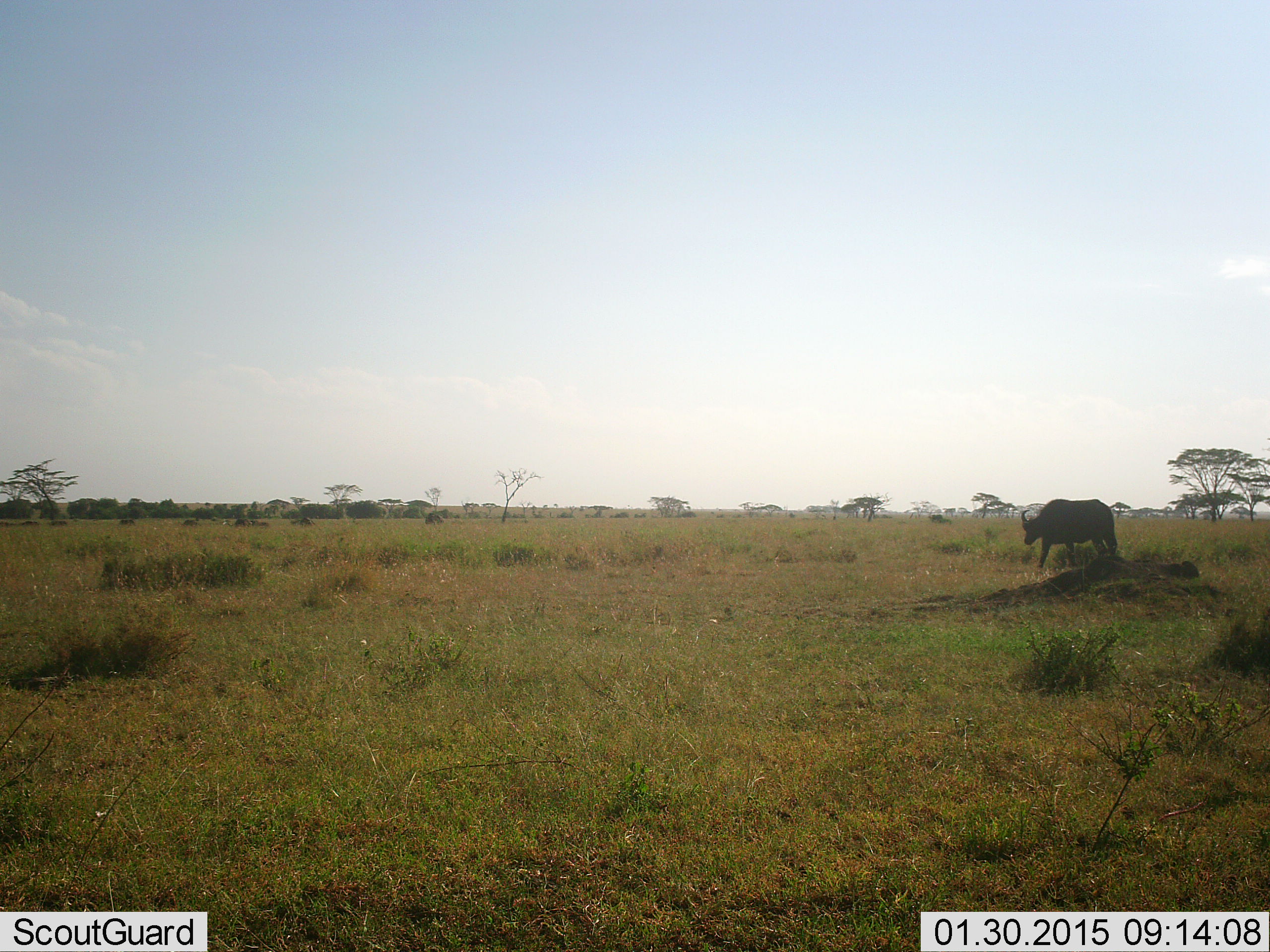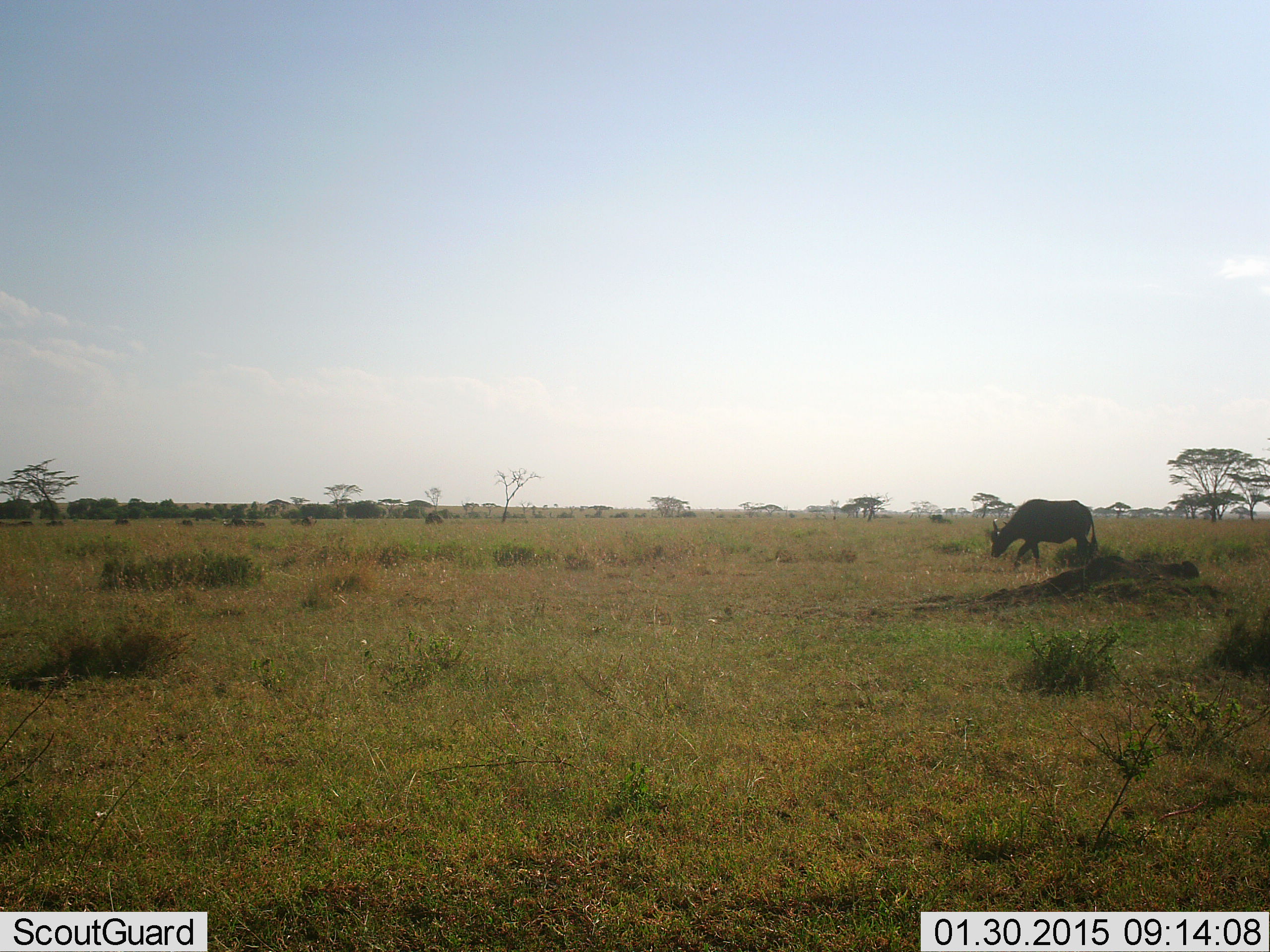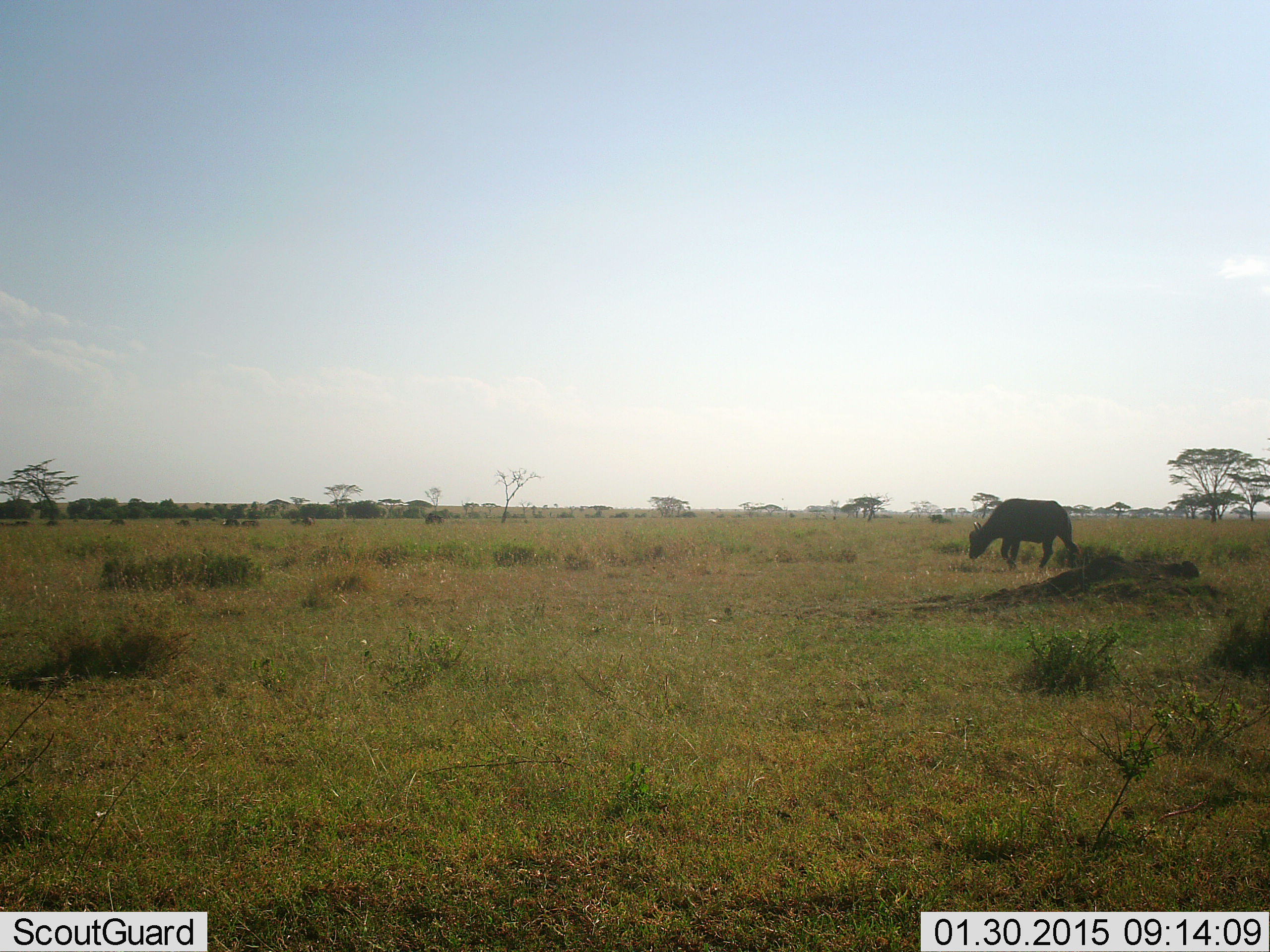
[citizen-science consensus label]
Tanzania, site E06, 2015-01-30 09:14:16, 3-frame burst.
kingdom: Animalia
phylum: Chordata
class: Mammalia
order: Artiodactyla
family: Bovidae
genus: Syncerus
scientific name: Syncerus caffer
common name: cape buffalo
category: buffalo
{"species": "buffalo (cape buffalo) (Syncerus caffer)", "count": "1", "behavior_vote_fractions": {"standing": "30%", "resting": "0%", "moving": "90%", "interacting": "0%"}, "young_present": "0%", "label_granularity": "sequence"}